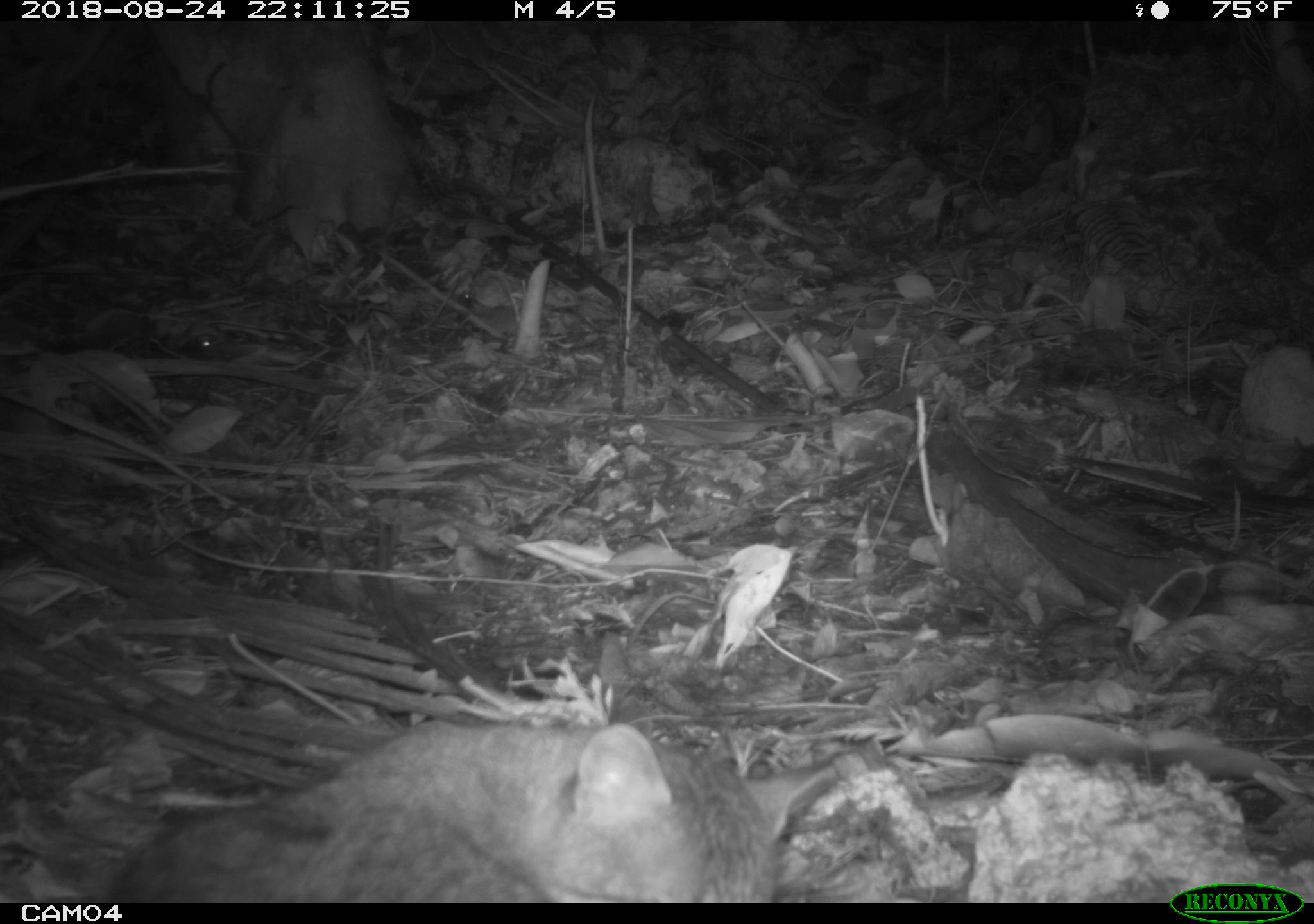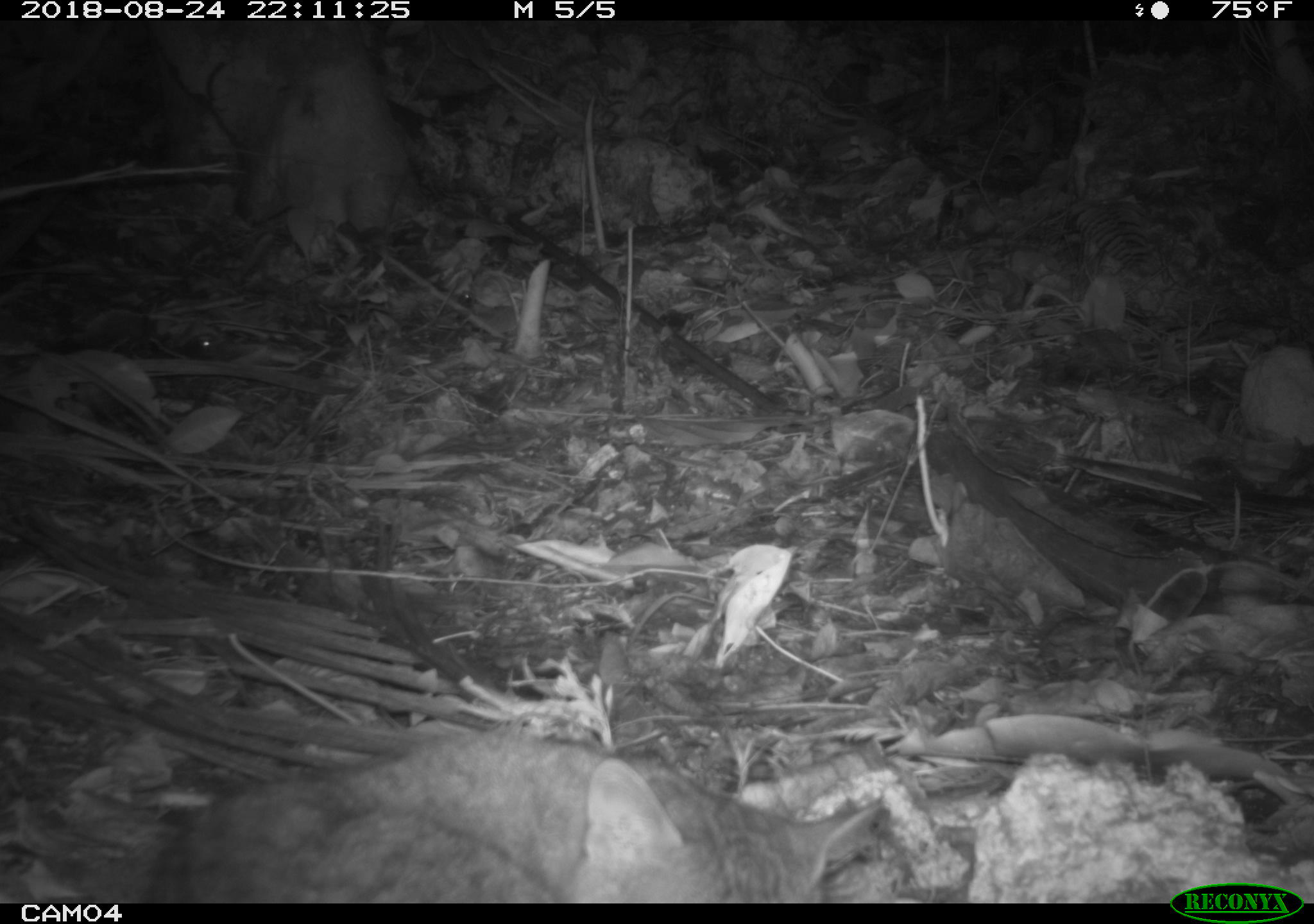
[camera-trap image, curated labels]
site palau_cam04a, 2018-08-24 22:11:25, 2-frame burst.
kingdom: Animalia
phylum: Chordata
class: Mammalia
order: Carnivora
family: Felidae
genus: Felis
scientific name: Felis catus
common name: cat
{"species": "cat (Felis catus)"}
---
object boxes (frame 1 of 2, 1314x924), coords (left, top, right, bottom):
cat: (81, 707, 846, 902)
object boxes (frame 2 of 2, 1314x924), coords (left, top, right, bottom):
cat: (121, 729, 889, 902)